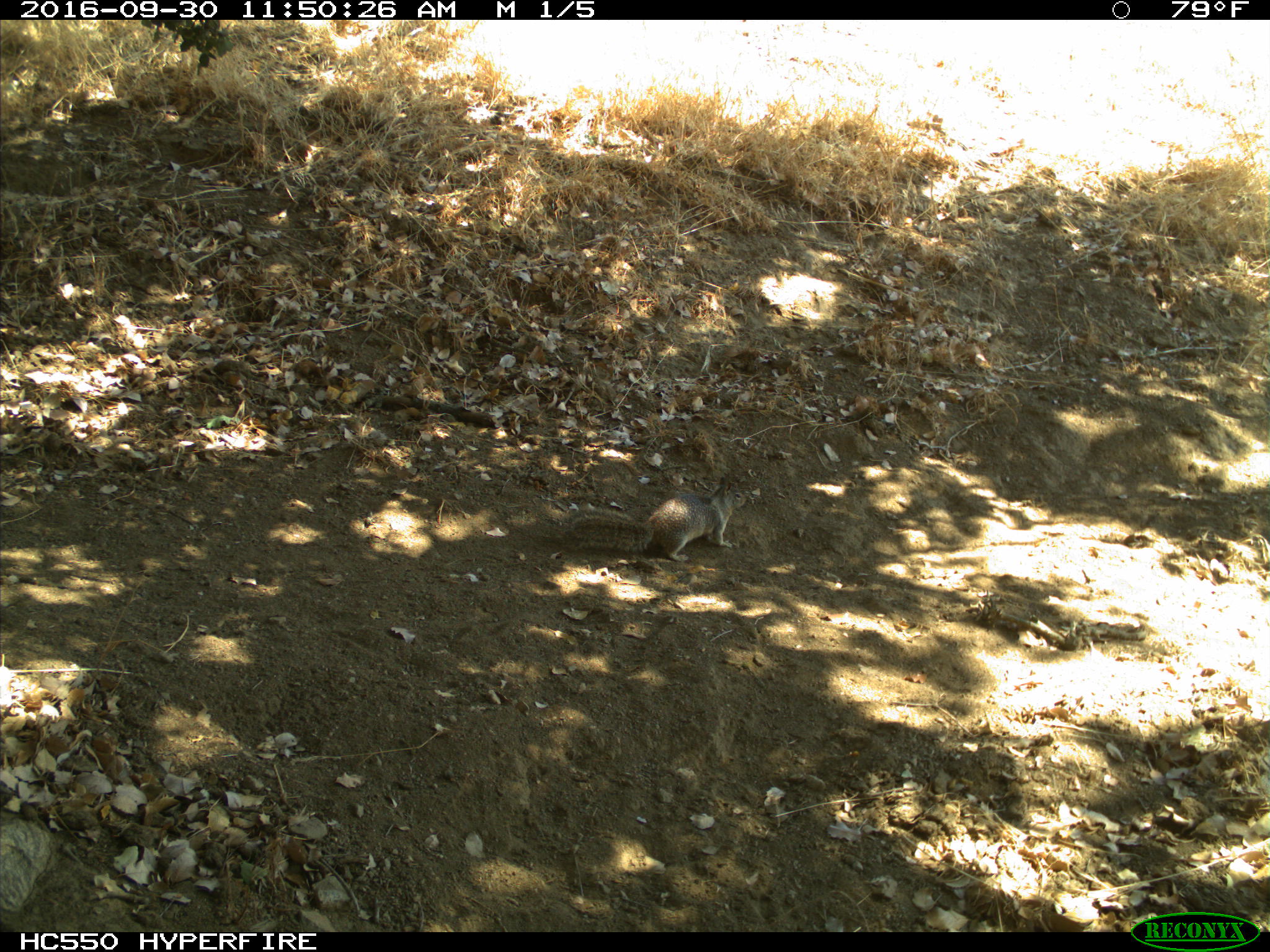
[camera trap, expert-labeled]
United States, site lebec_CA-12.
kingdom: Animalia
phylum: Chordata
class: Mammalia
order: Rodentia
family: Sciuridae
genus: Otospermophilus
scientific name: Otospermophilus beecheyi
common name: california ground squirrel